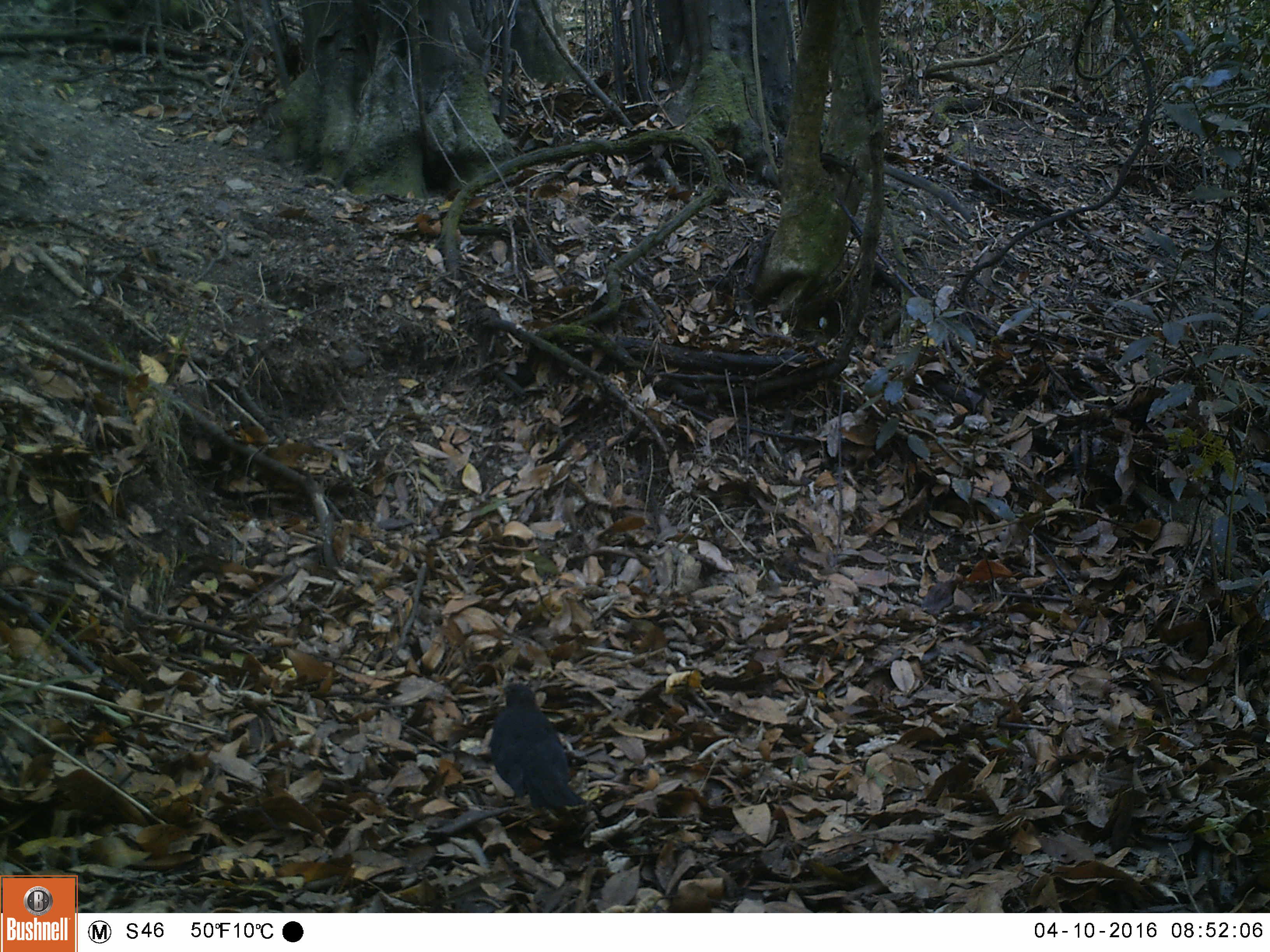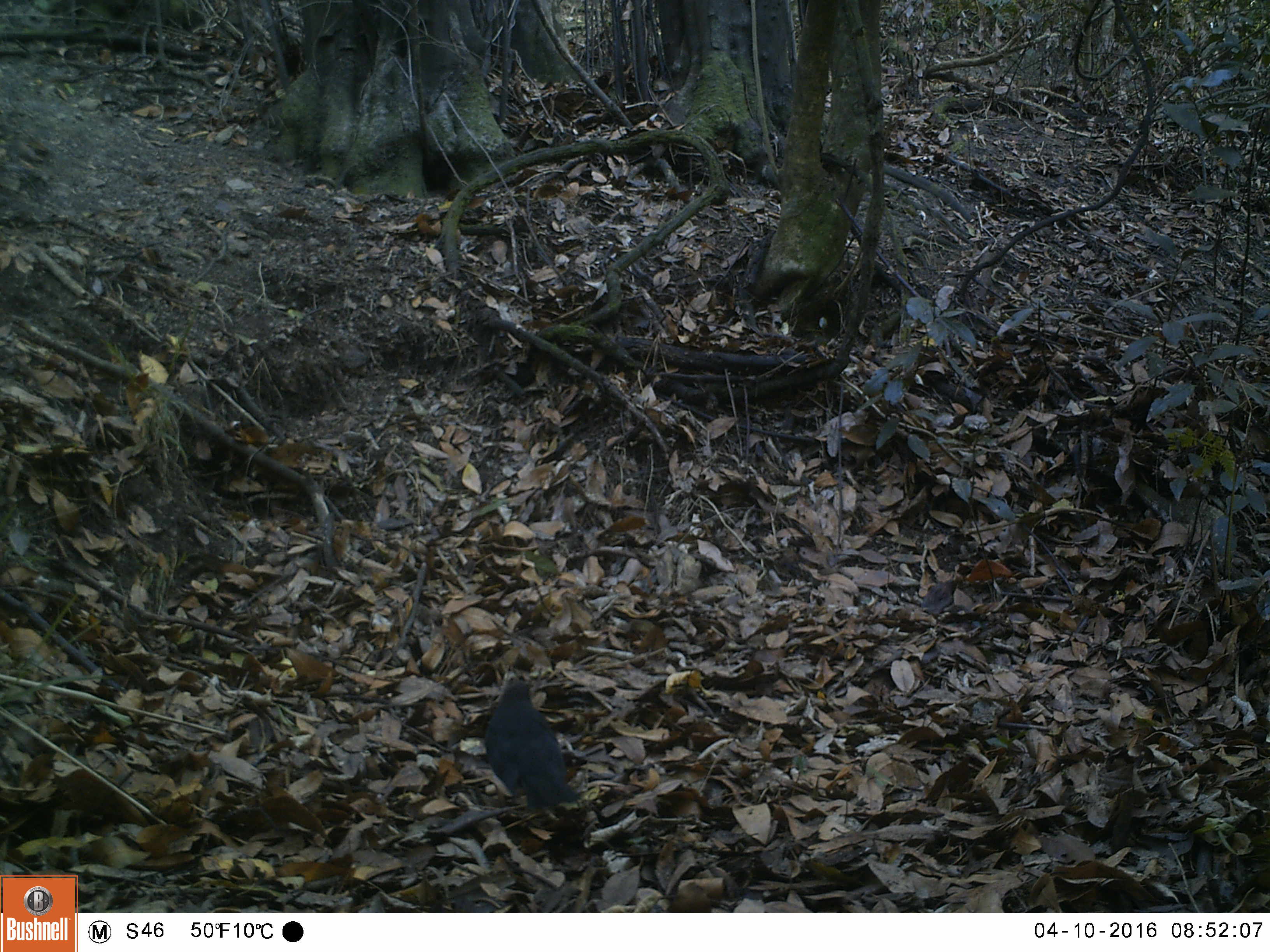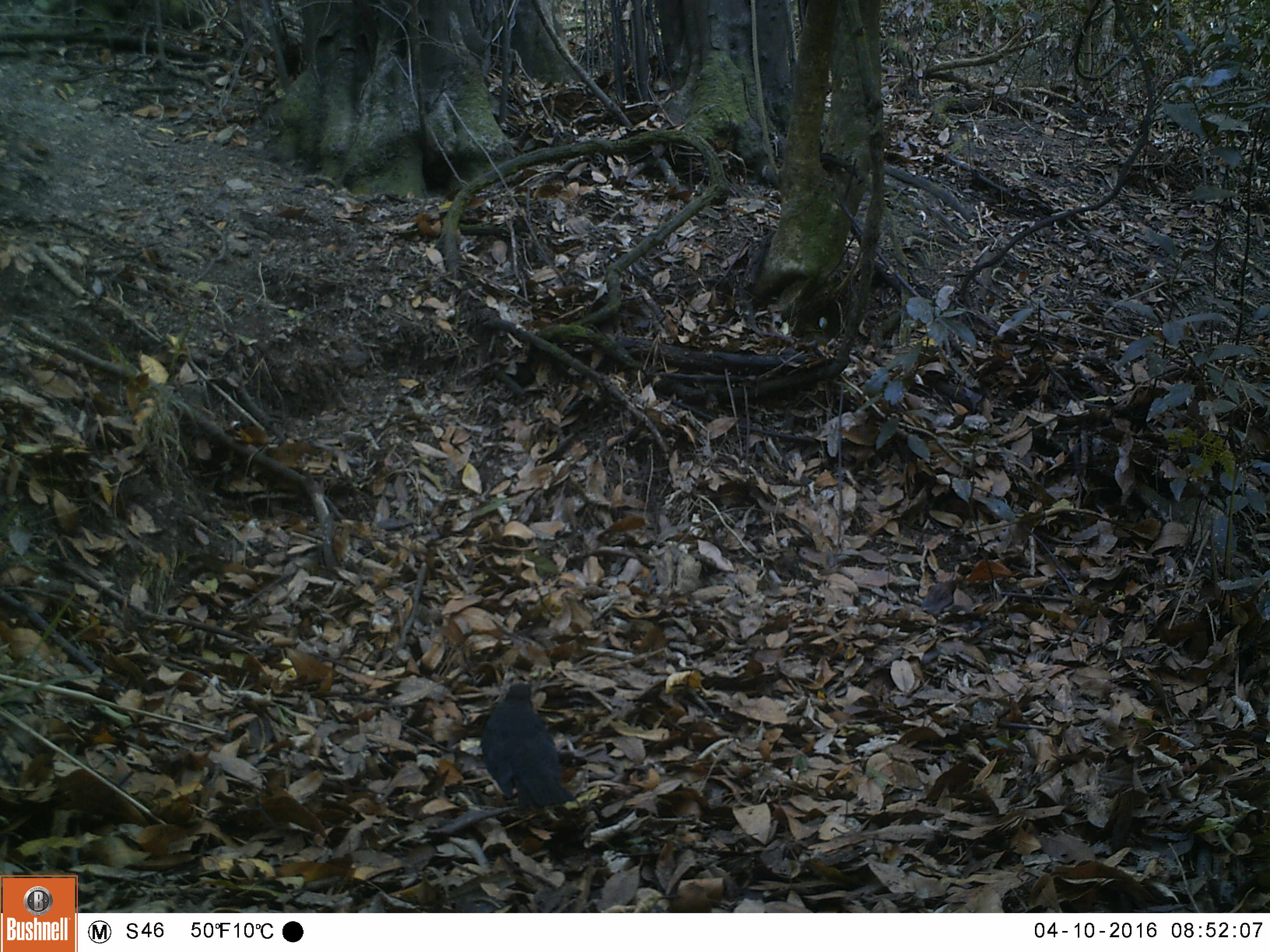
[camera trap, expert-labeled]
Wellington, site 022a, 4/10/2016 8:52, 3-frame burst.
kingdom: Animalia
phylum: Chordata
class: Aves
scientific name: Aves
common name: bird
Bird (Aves).